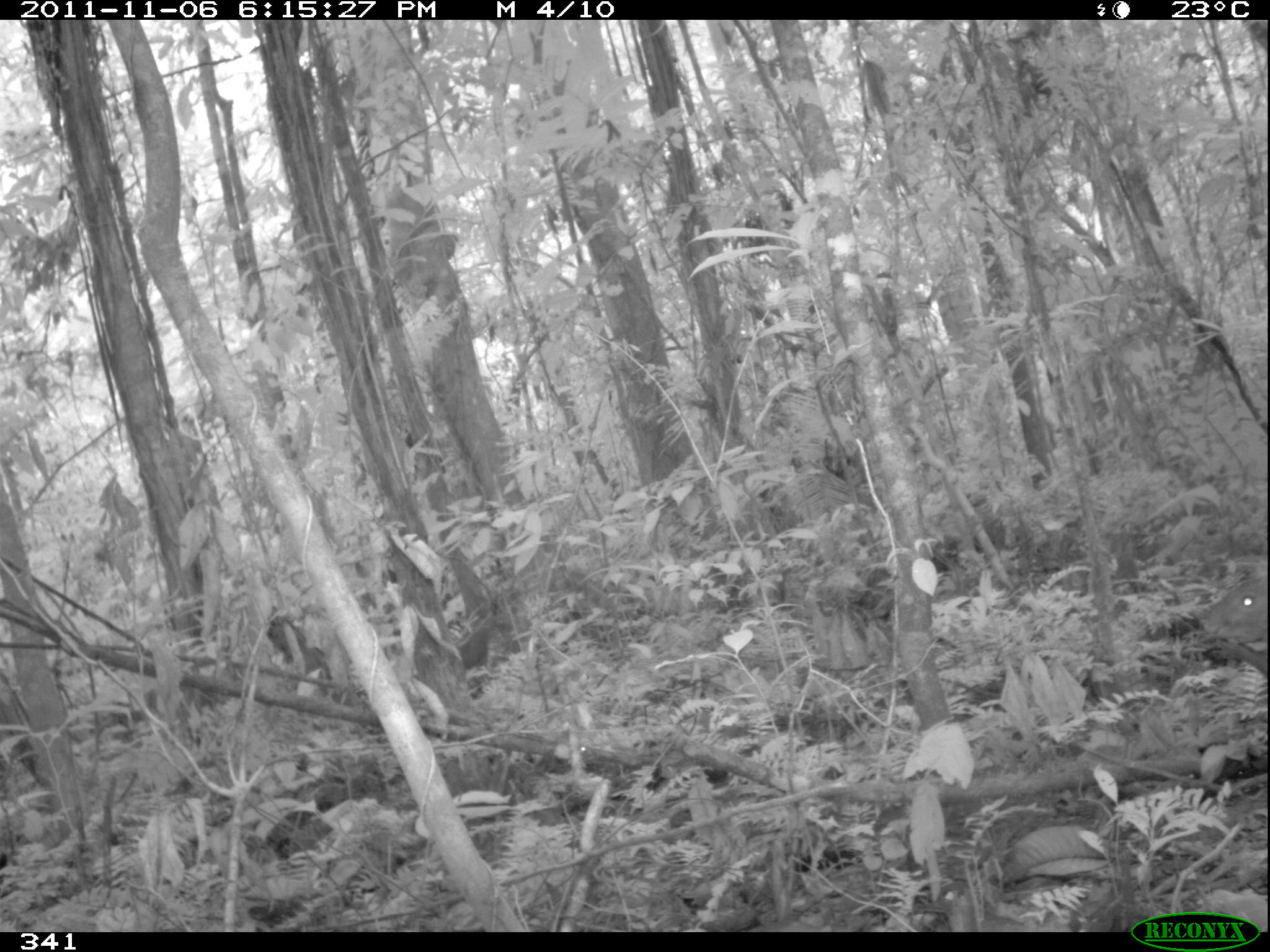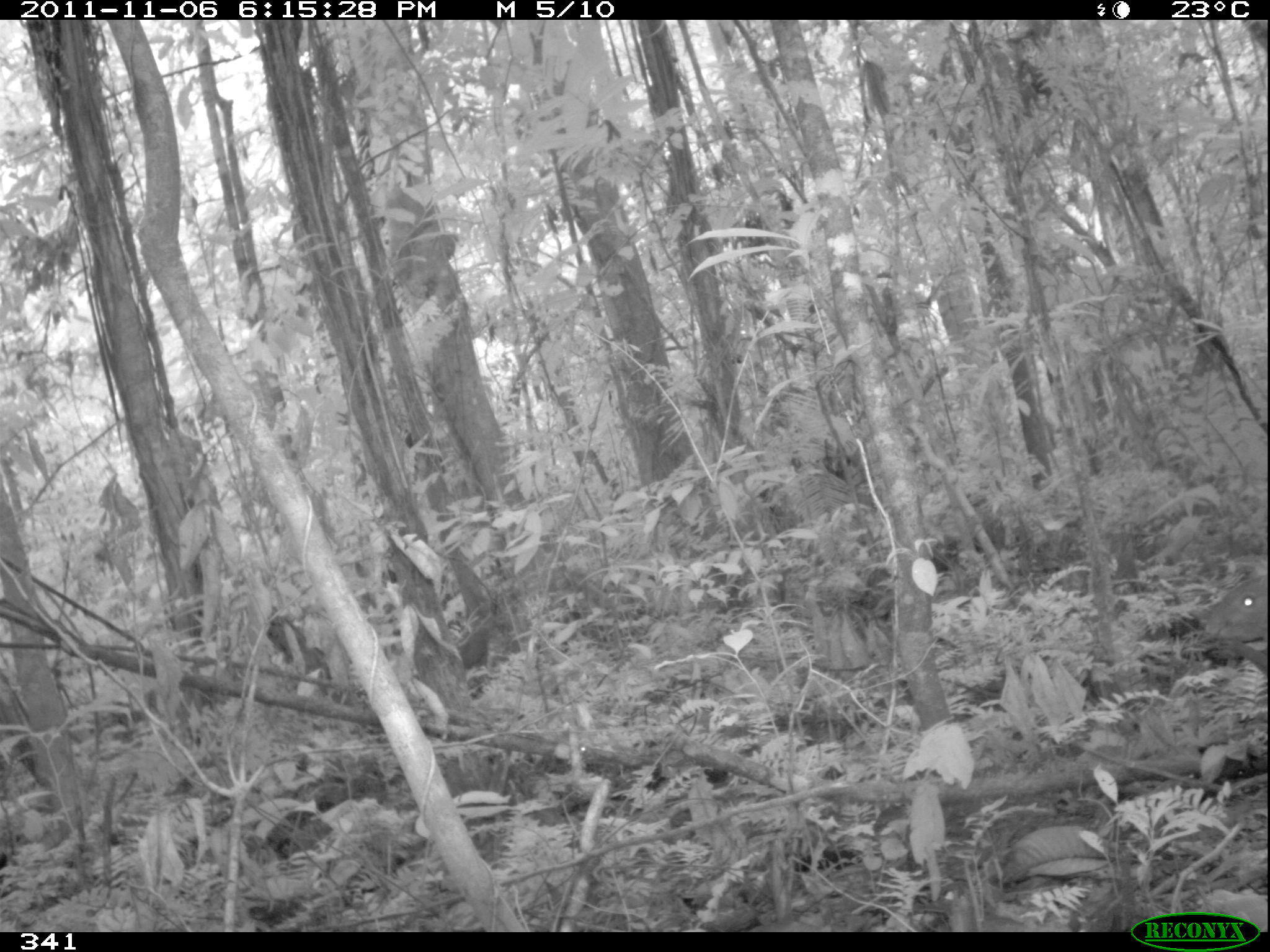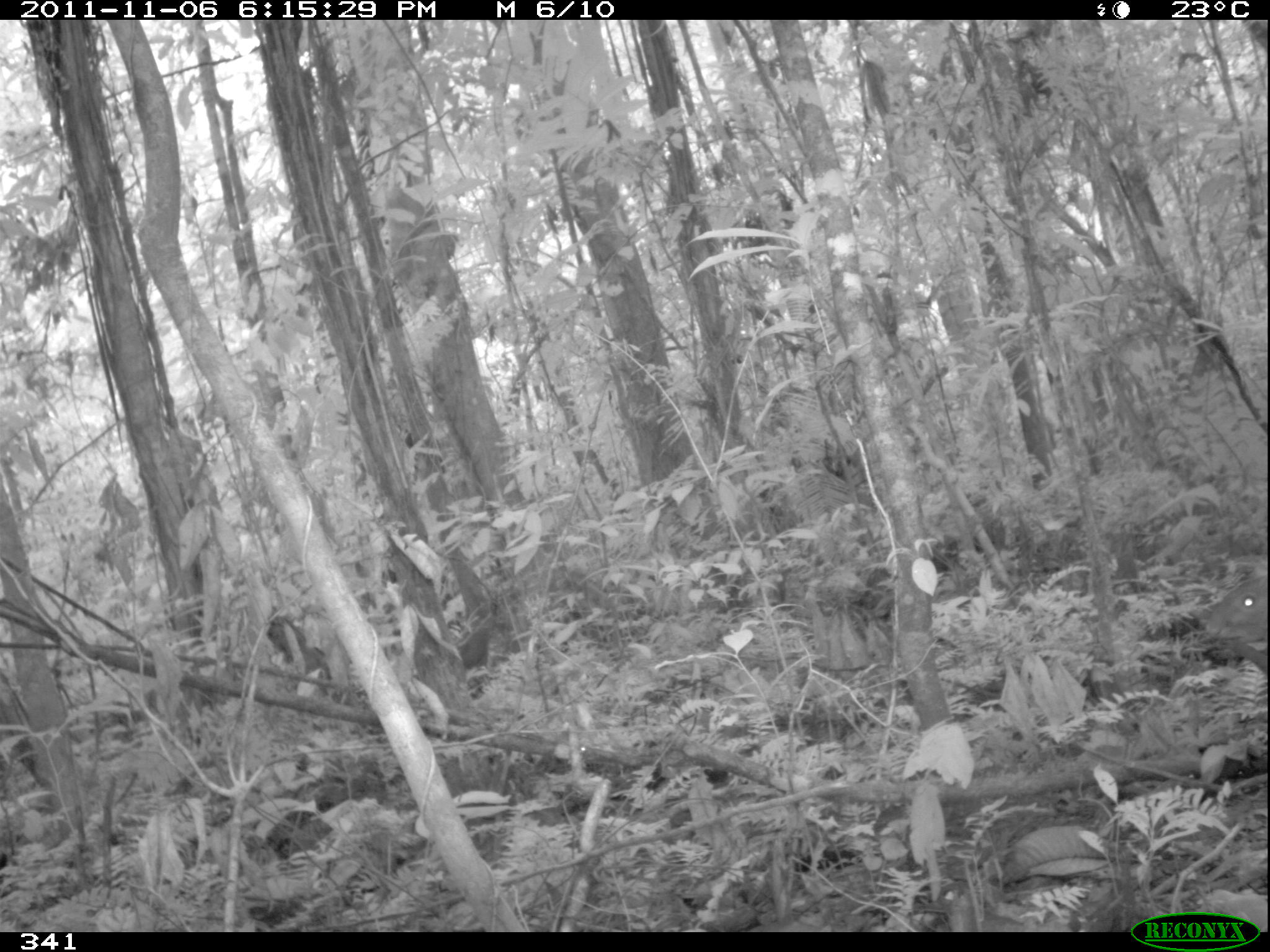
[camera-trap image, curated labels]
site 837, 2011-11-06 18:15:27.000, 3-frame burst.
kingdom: Animalia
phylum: Chordata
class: Mammalia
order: Rodentia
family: Dasyproctidae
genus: Dasyprocta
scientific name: Dasyprocta punctata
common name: central american agouti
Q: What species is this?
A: Dasyprocta punctata (central american agouti).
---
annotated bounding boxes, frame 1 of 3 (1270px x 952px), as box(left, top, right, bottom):
dasyprocta punctata: box(1199, 573, 1270, 680)